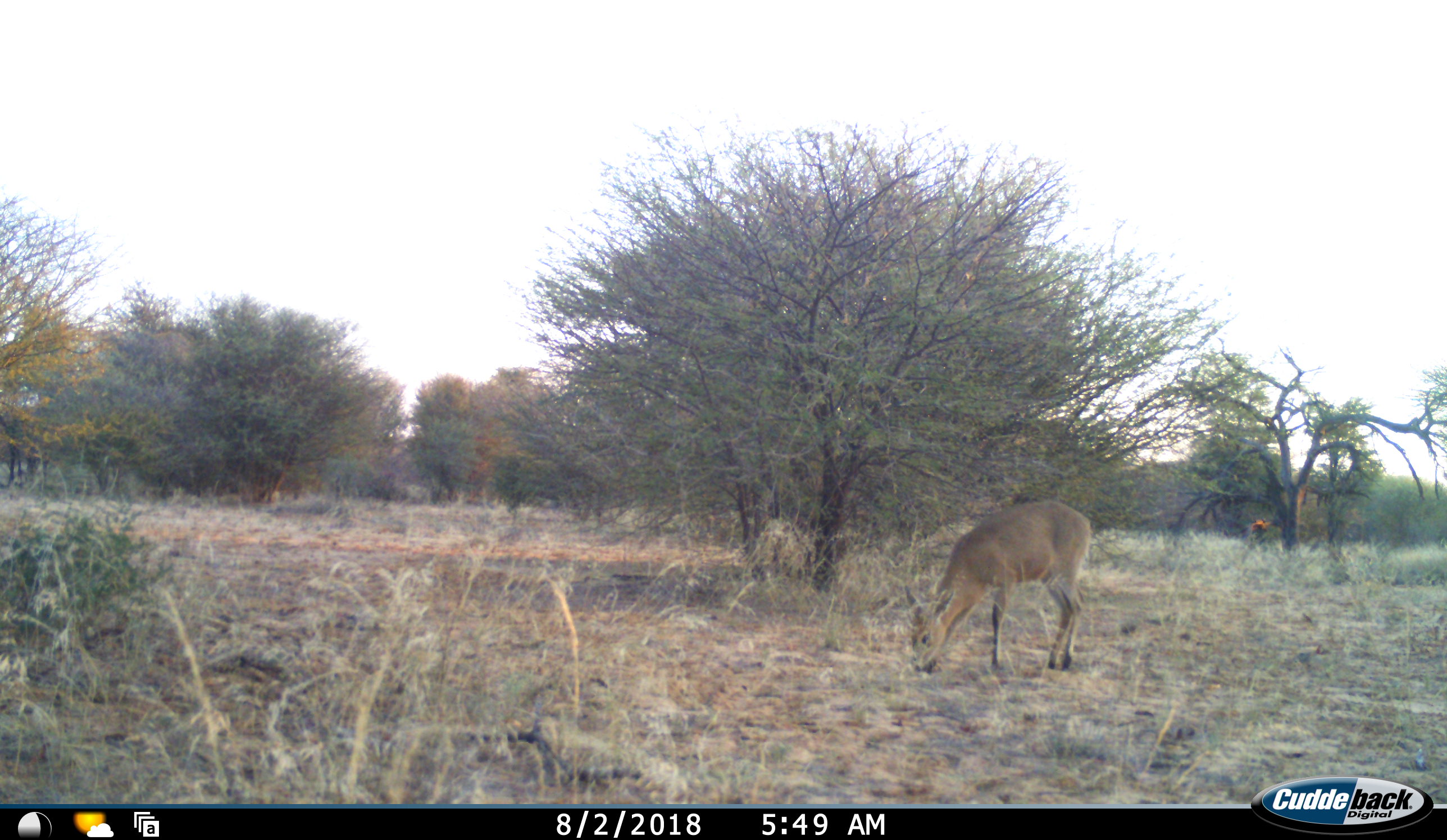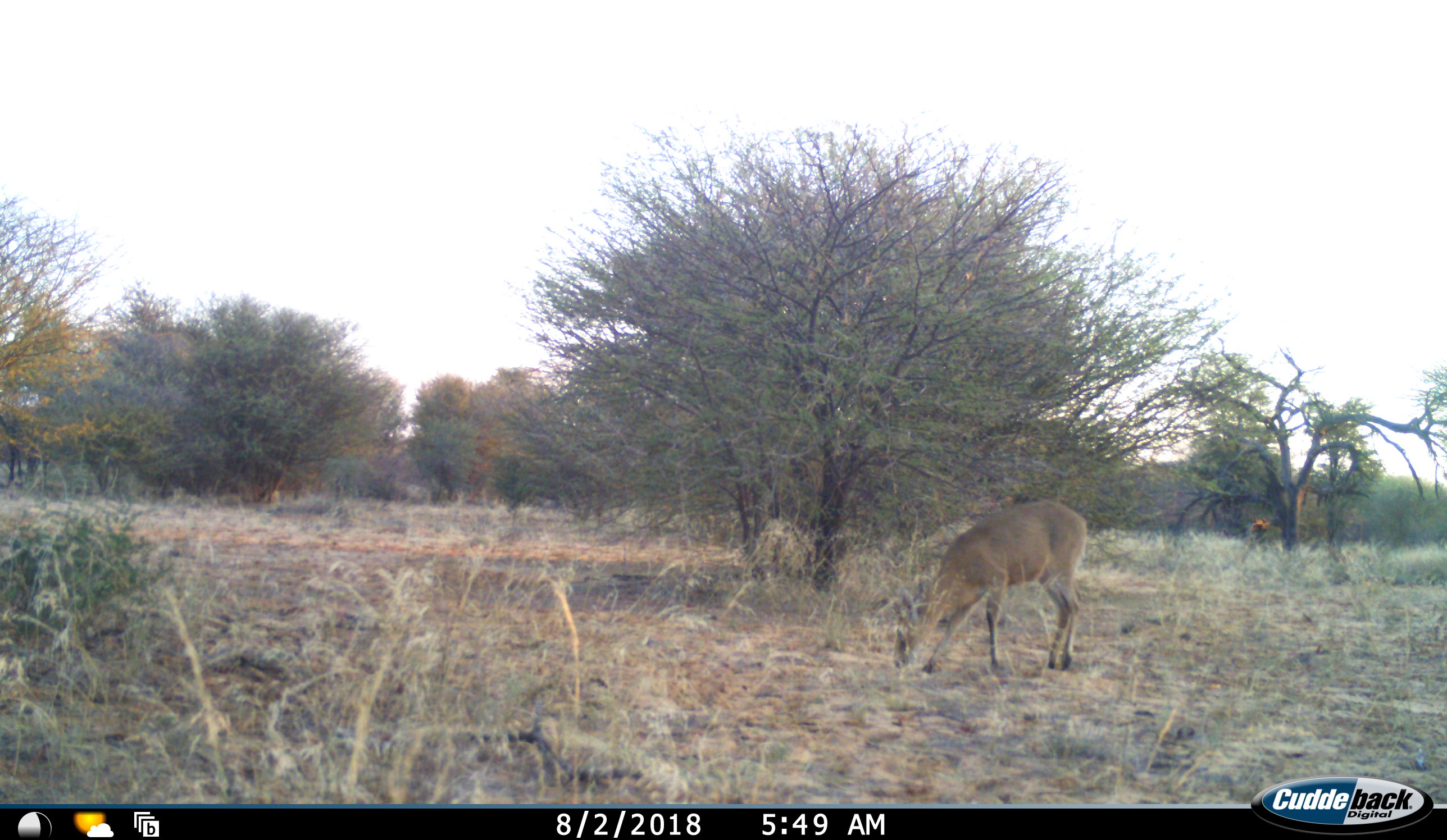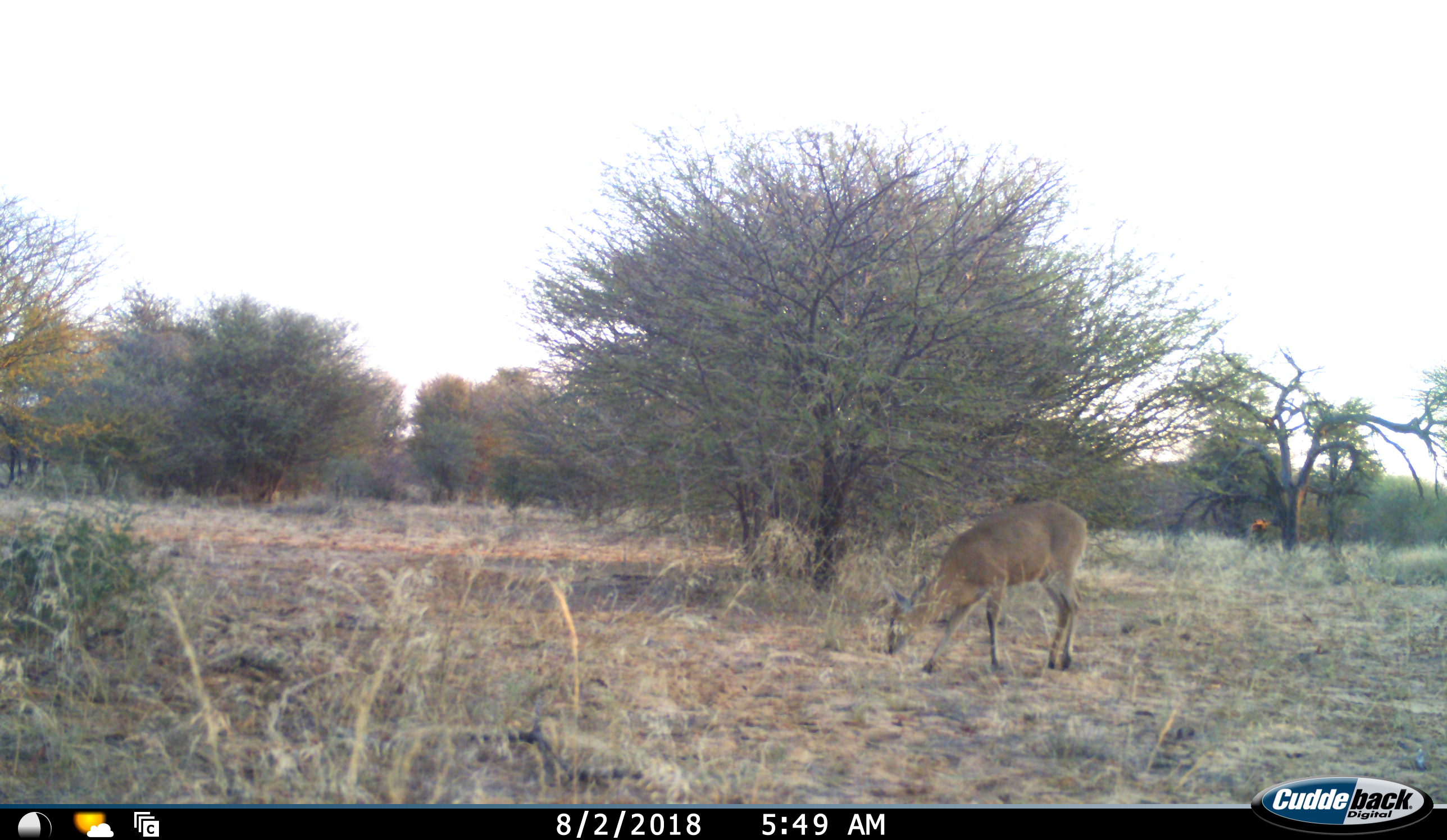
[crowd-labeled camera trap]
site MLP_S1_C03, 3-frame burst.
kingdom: Animalia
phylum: Chordata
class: Mammalia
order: Artiodactyla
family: Bovidae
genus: Sylvicapra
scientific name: Sylvicapra grimmia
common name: common duiker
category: duikercommongrey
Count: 1.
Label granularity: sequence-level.